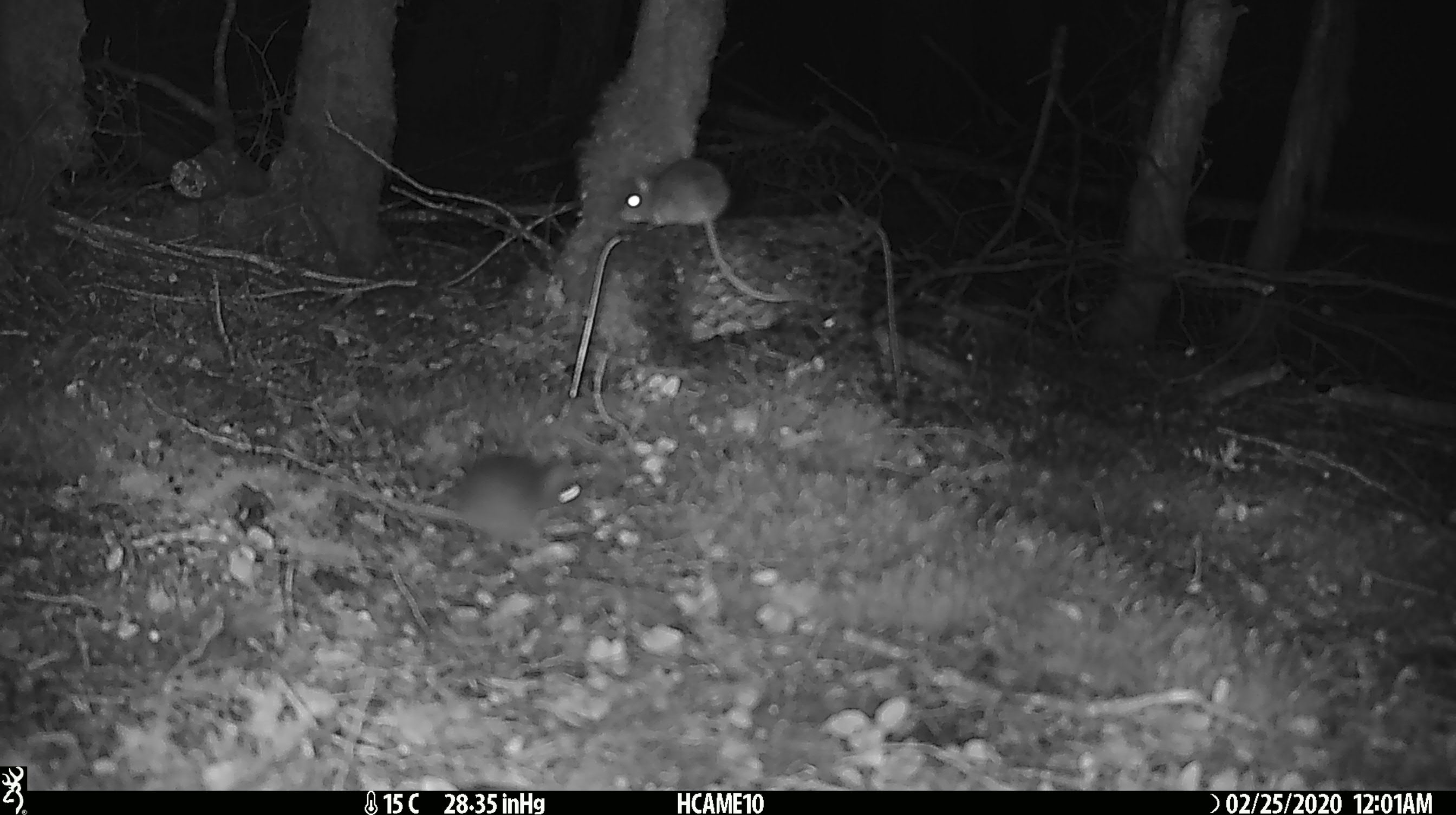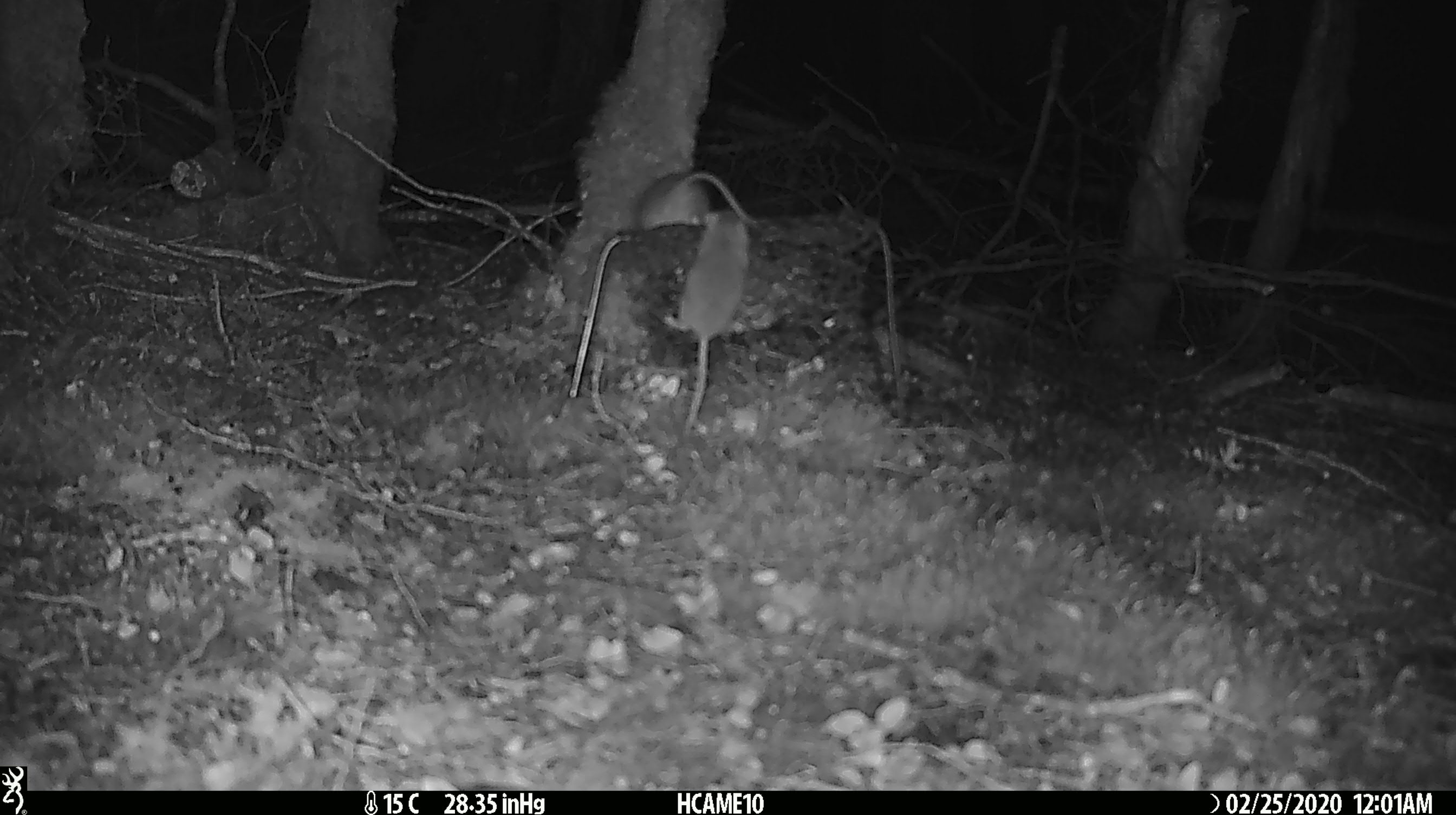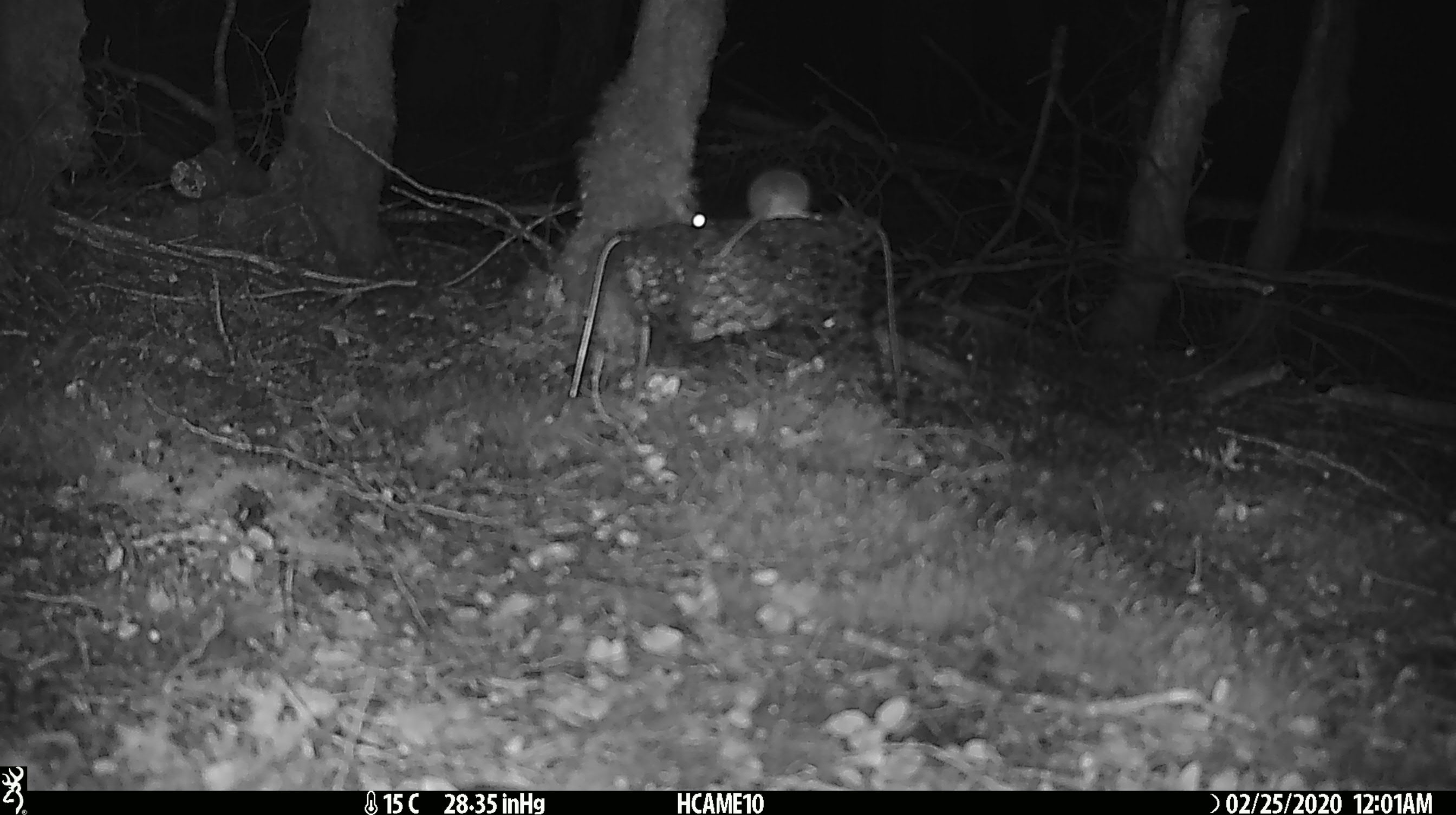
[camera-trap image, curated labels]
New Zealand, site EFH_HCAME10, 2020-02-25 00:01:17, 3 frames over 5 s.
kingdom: Animalia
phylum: Chordata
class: Mammalia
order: Rodentia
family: Muridae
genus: Mus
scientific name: Mus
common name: mouse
Mouse (Mus).